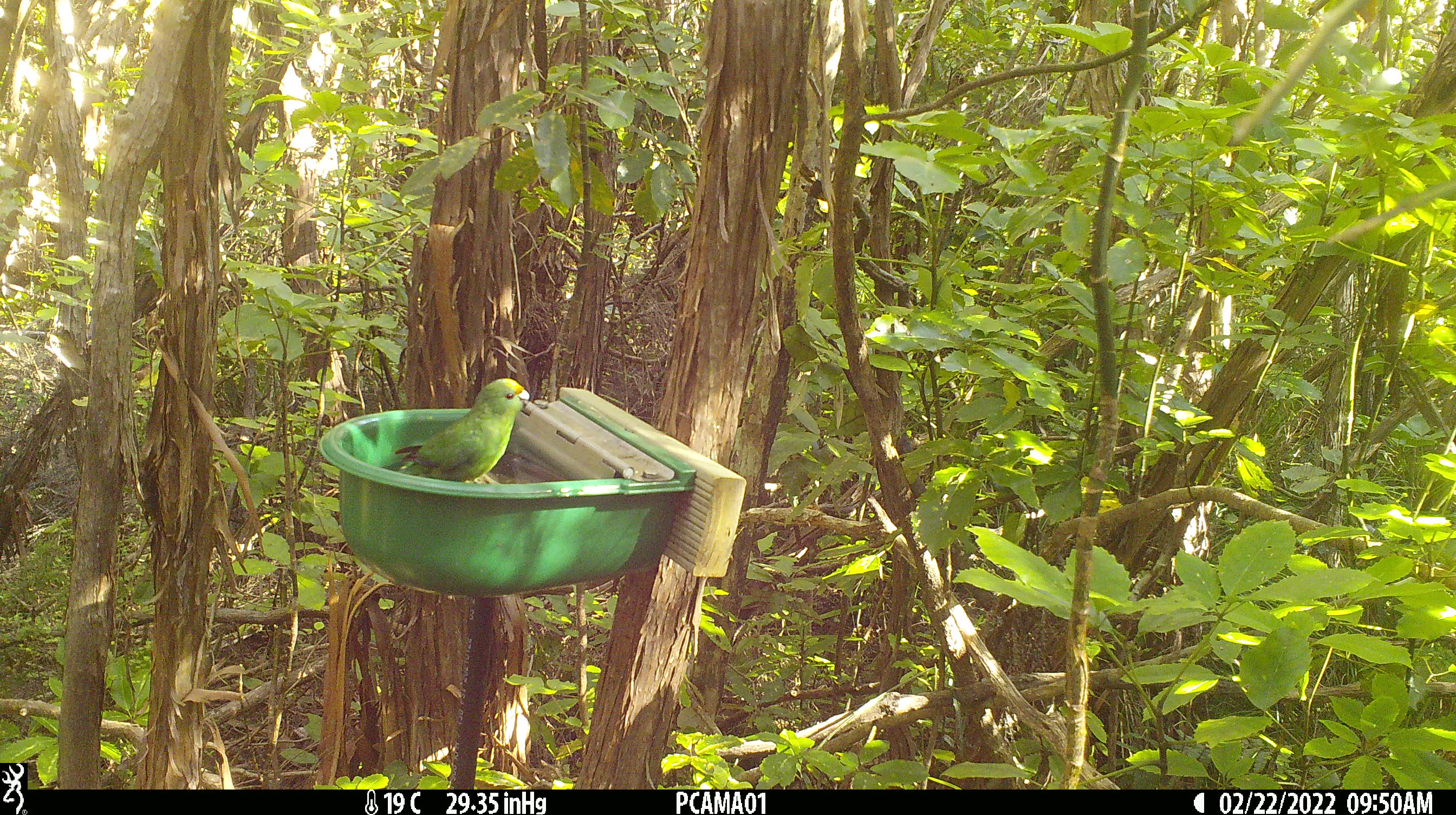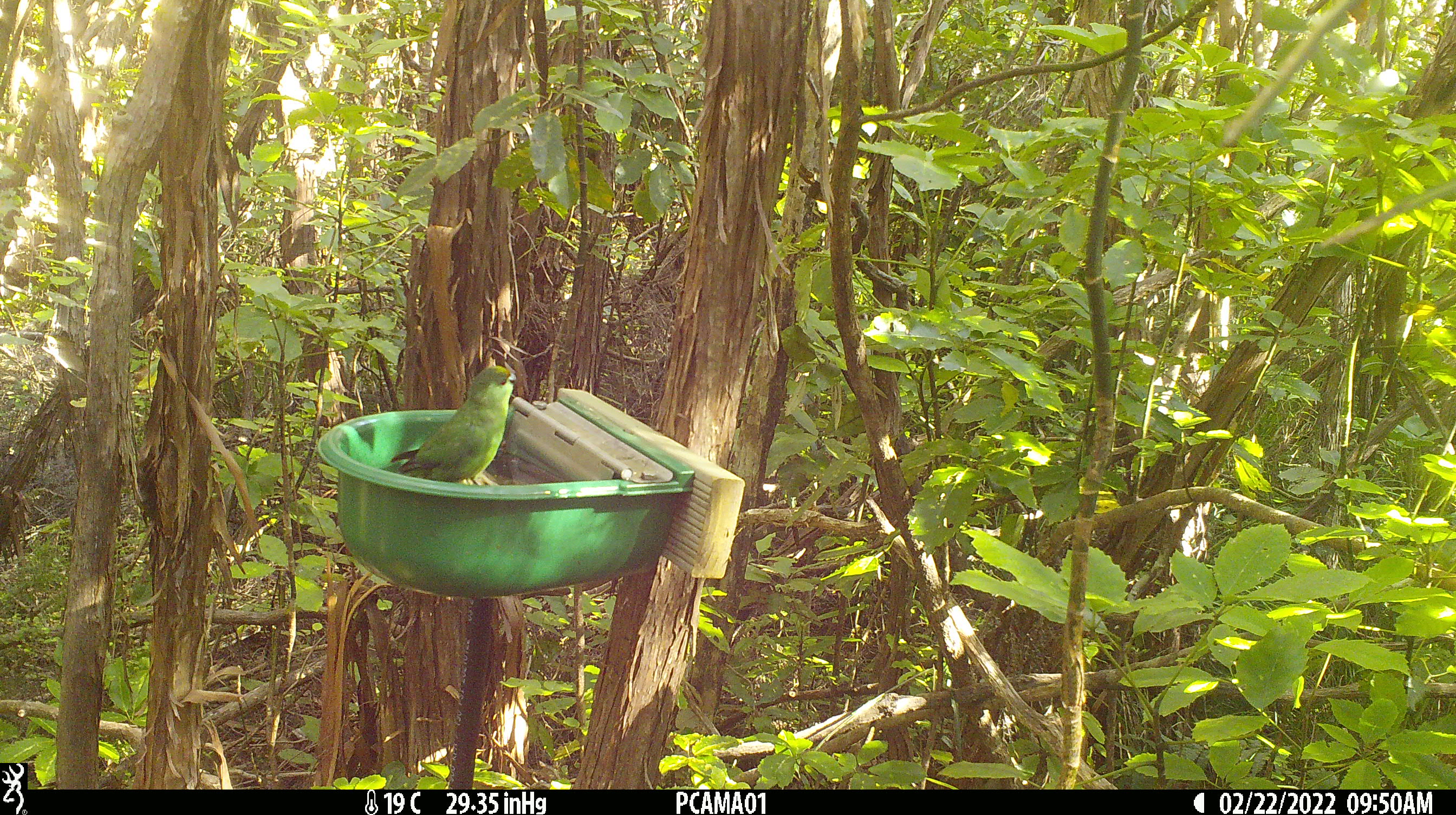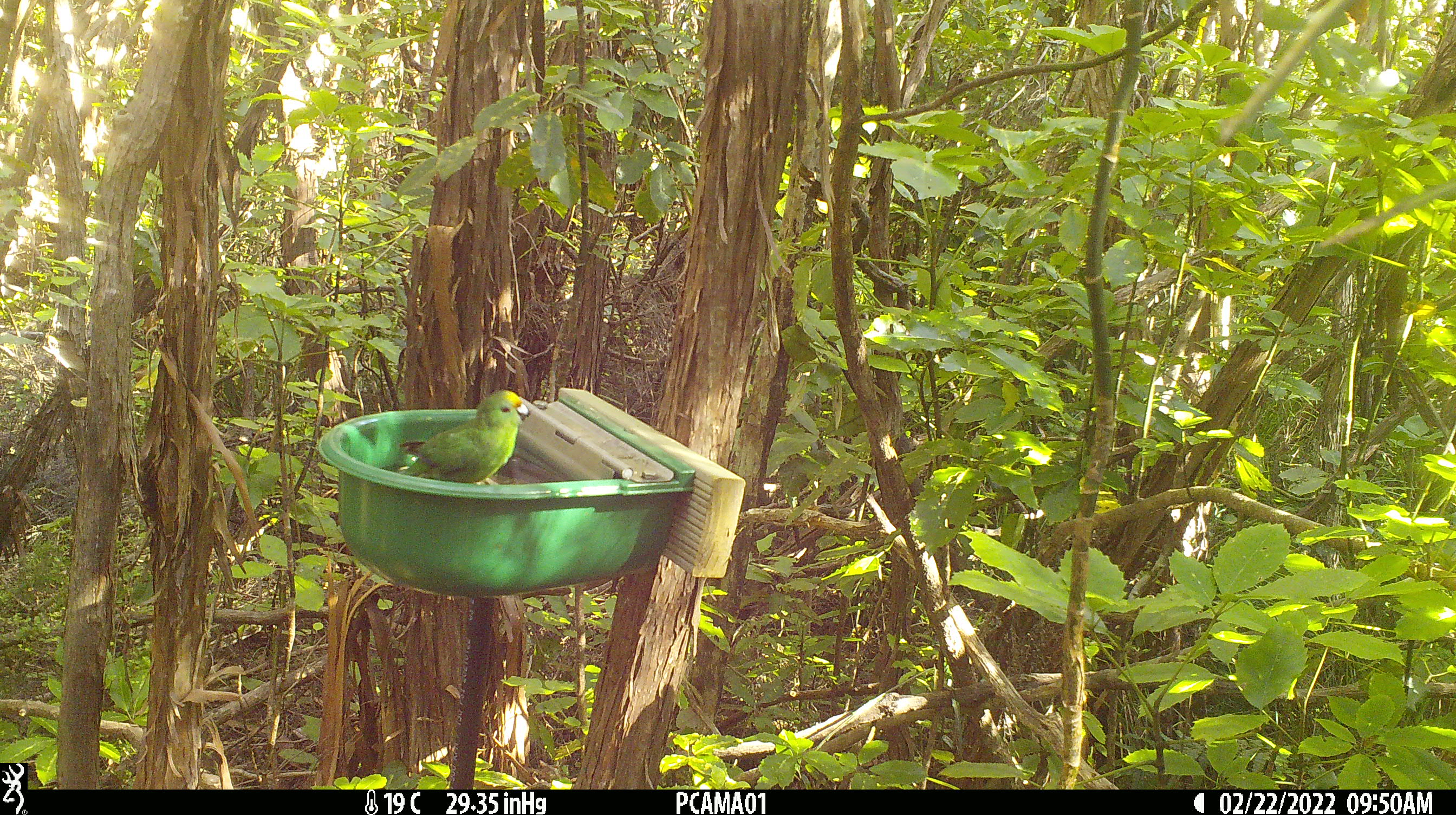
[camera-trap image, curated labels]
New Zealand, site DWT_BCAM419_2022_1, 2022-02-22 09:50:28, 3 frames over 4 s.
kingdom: Animalia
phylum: Chordata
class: Aves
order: Psittaciformes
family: Psittaculidae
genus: Cyanoramphus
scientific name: Cyanoramphus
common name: parakeet